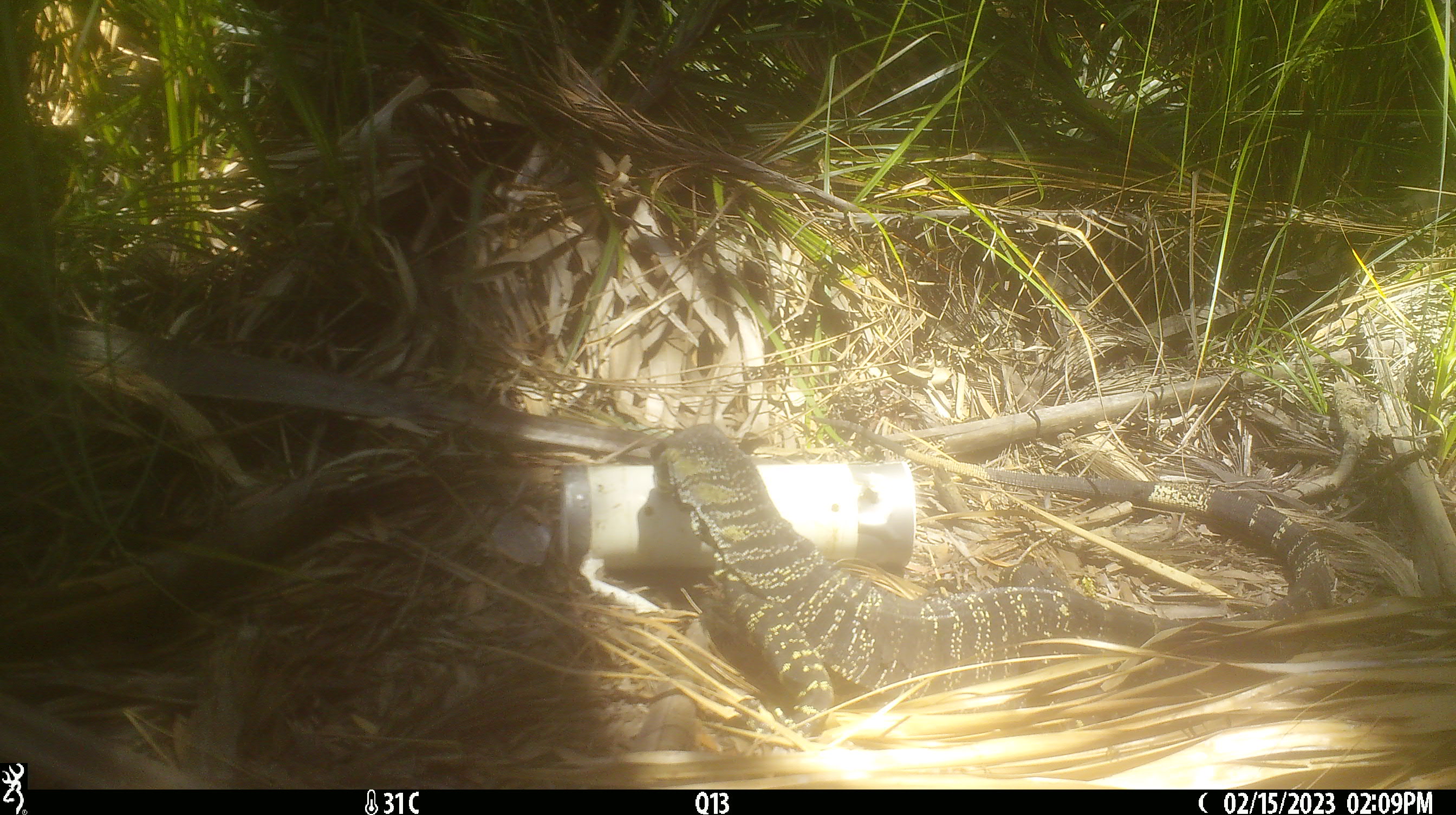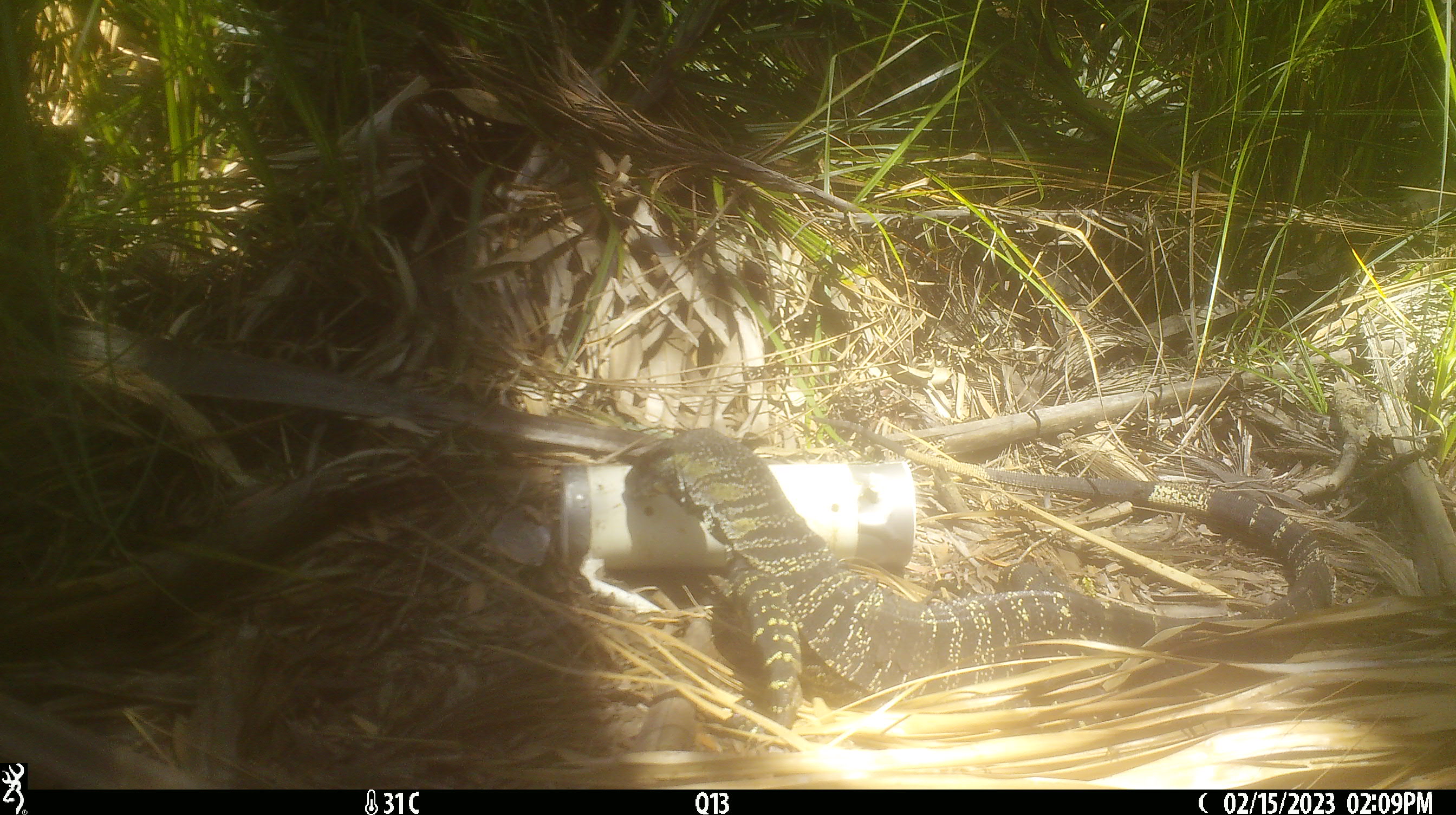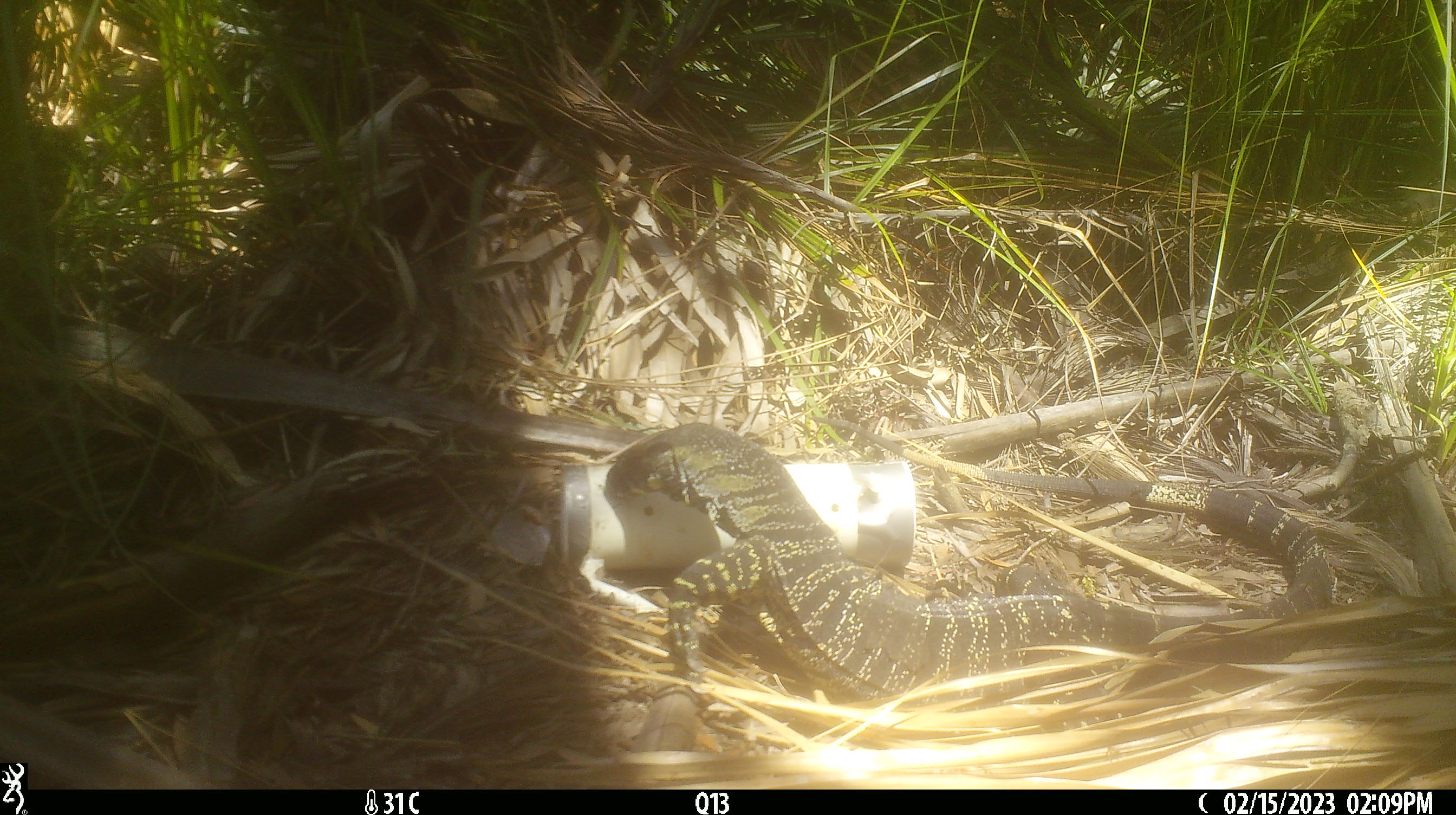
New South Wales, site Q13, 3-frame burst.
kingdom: Animalia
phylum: Chordata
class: Reptilia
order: Squamata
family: Varanidae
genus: Varanus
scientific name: Varanus varius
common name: lace monitor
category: goanna